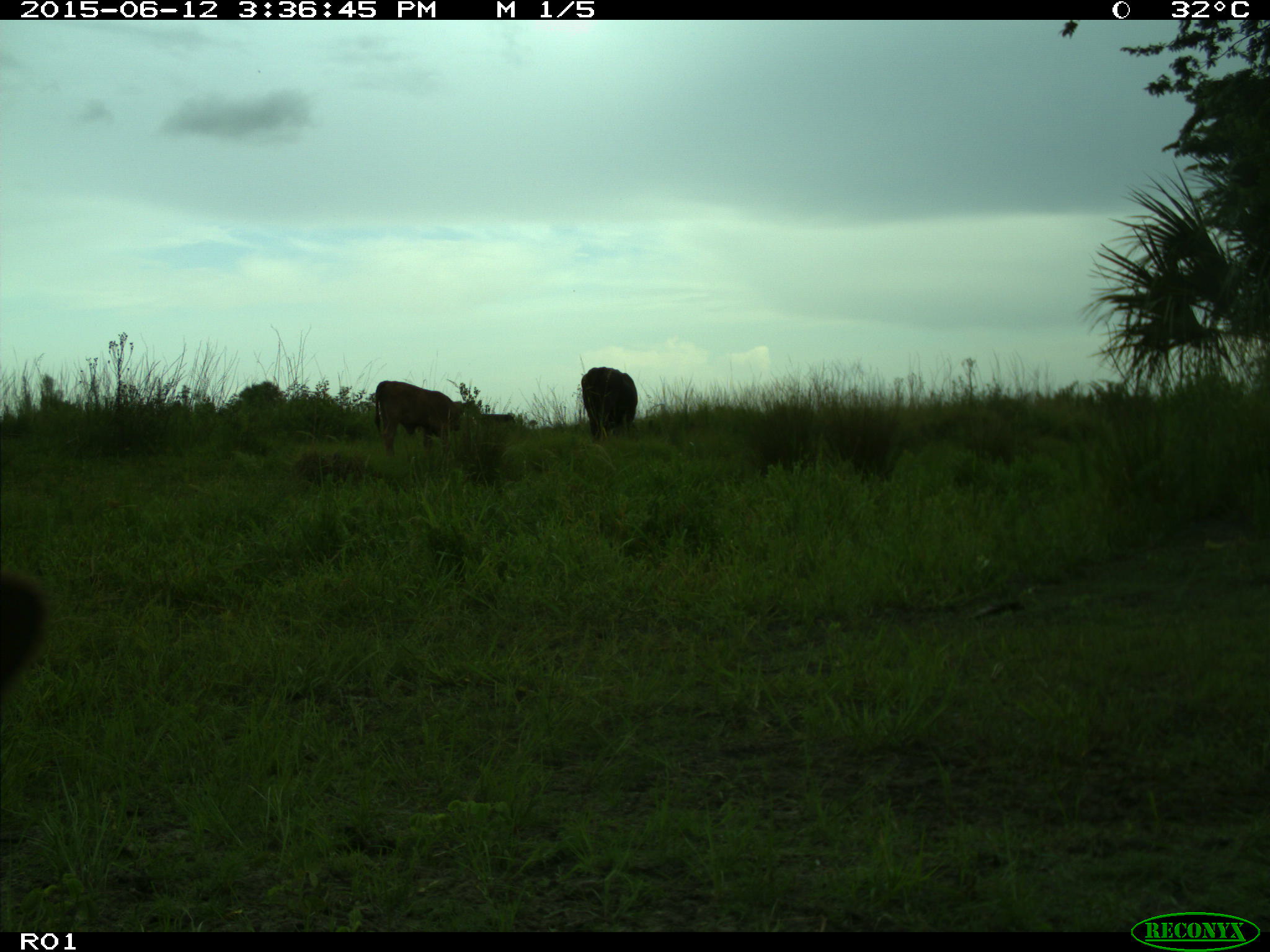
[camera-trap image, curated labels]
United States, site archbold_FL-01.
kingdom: Animalia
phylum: Chordata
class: Mammalia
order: Artiodactyla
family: Bovidae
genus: Bos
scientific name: Bos taurus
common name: domestic cow